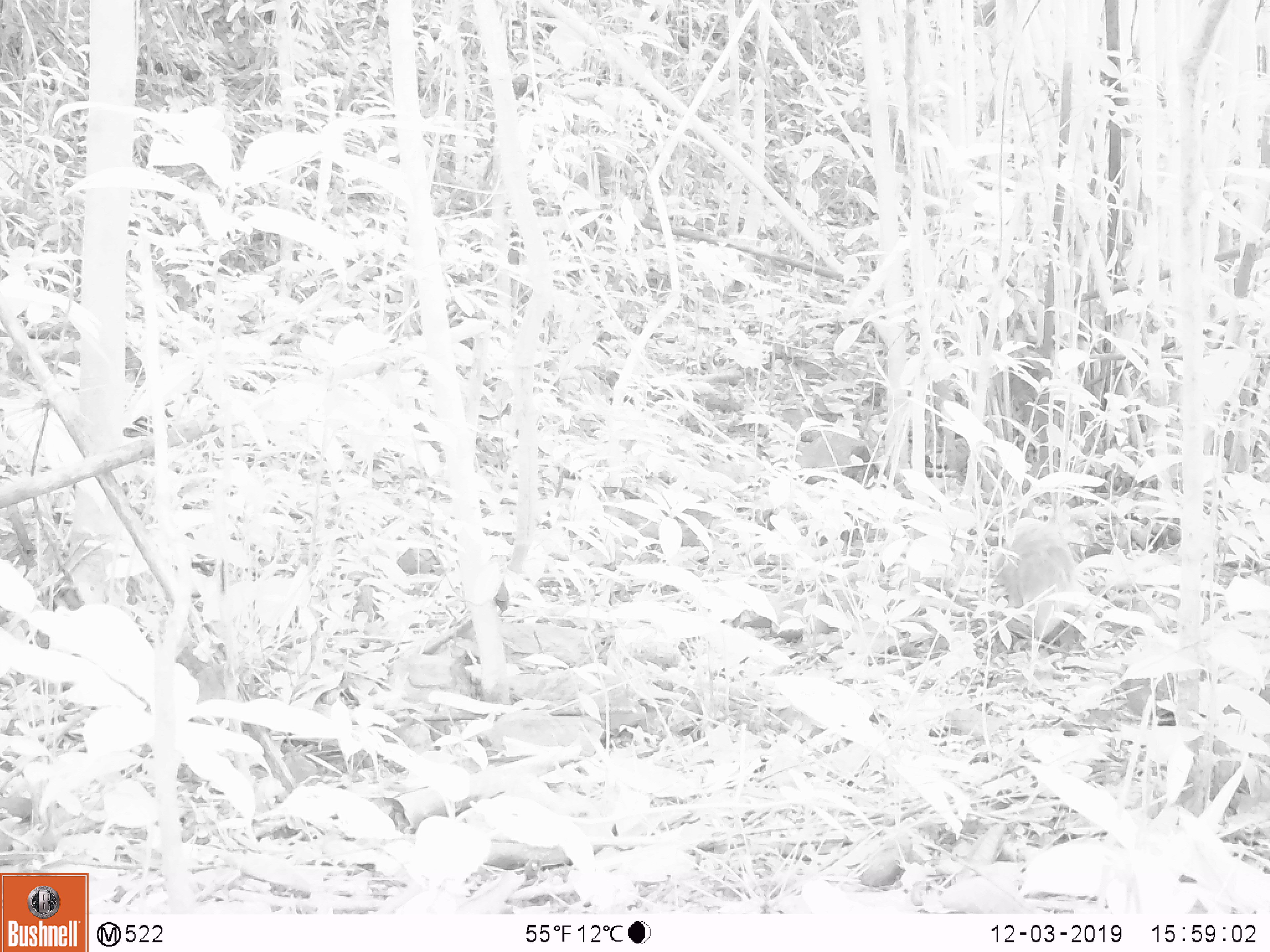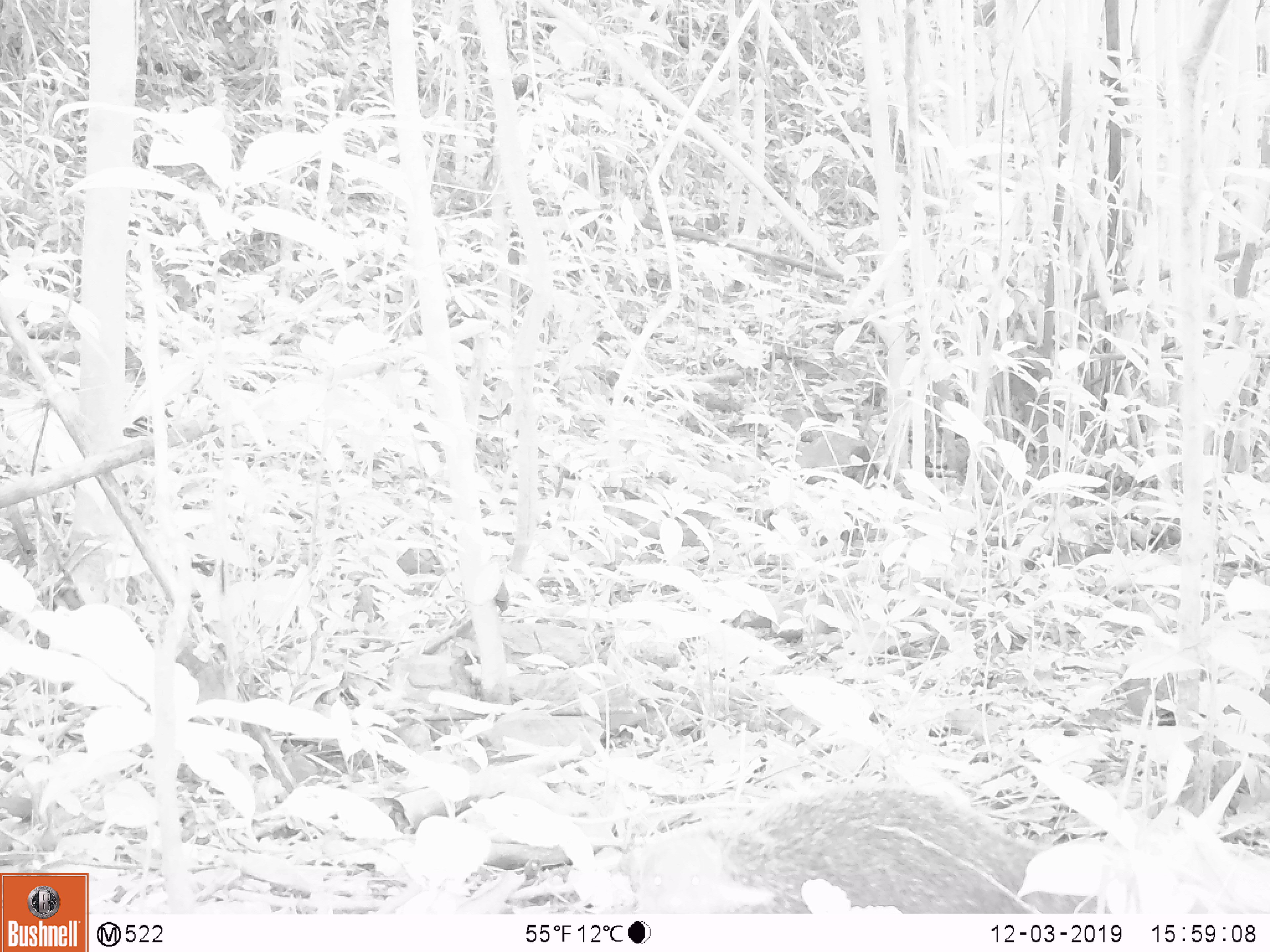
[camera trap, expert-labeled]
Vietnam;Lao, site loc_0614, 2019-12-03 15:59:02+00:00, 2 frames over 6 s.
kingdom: Animalia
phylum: Chordata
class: Mammalia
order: Carnivora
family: Herpestidae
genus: Urva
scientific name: Urva urva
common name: crab-eating mongoose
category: crab eating mongoose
Crab eating mongoose (crab-eating mongoose) (Urva urva). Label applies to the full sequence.